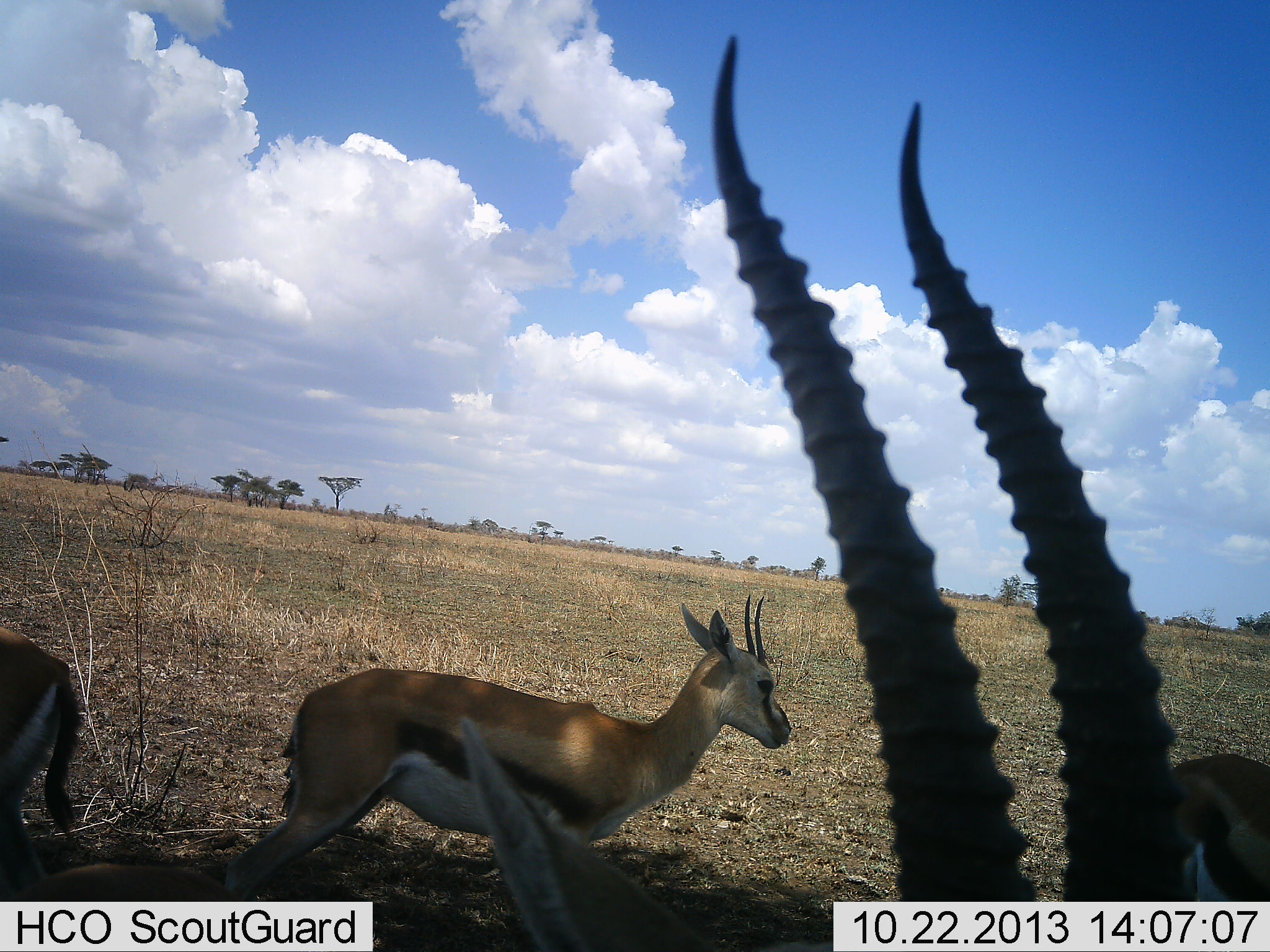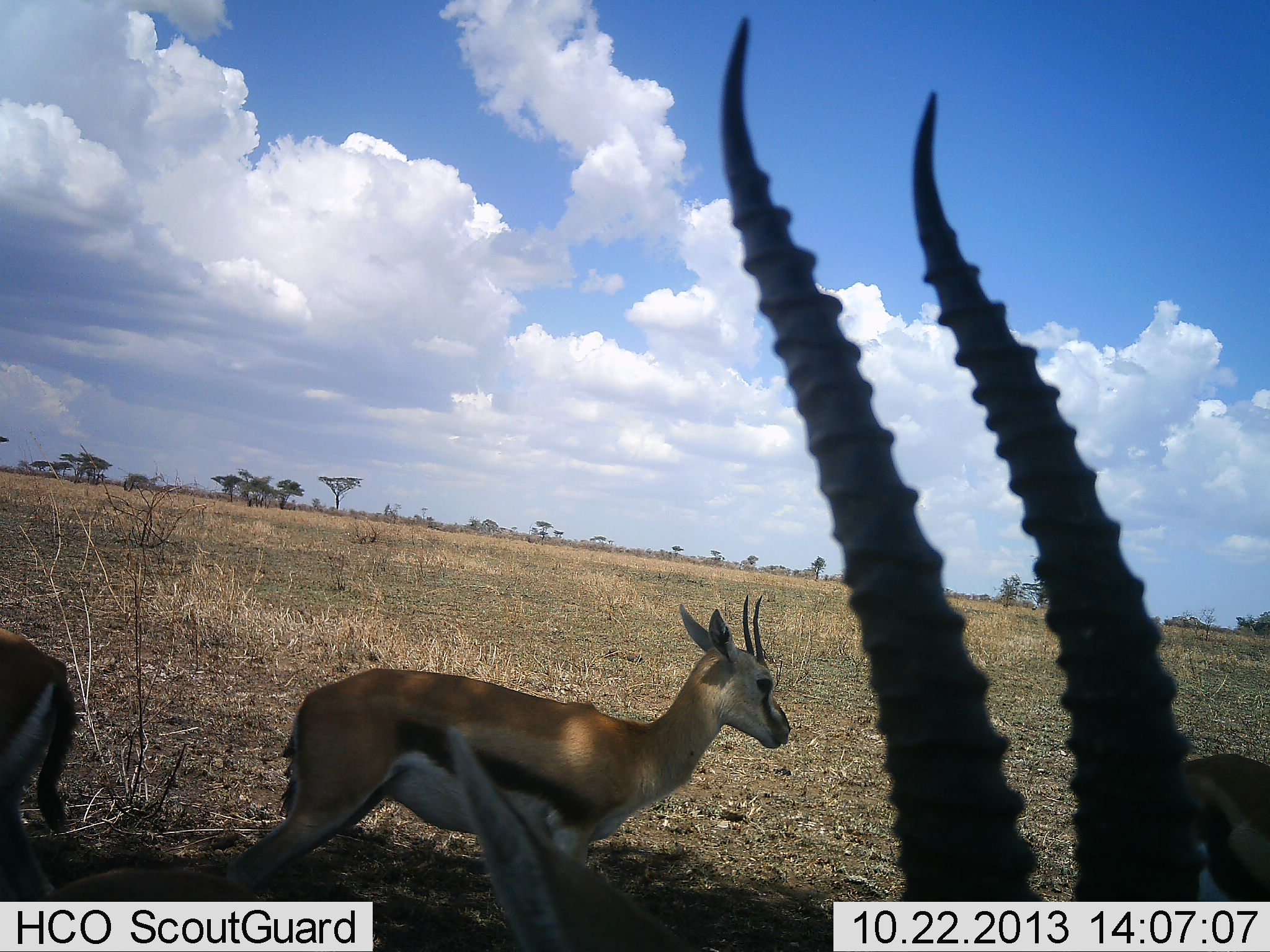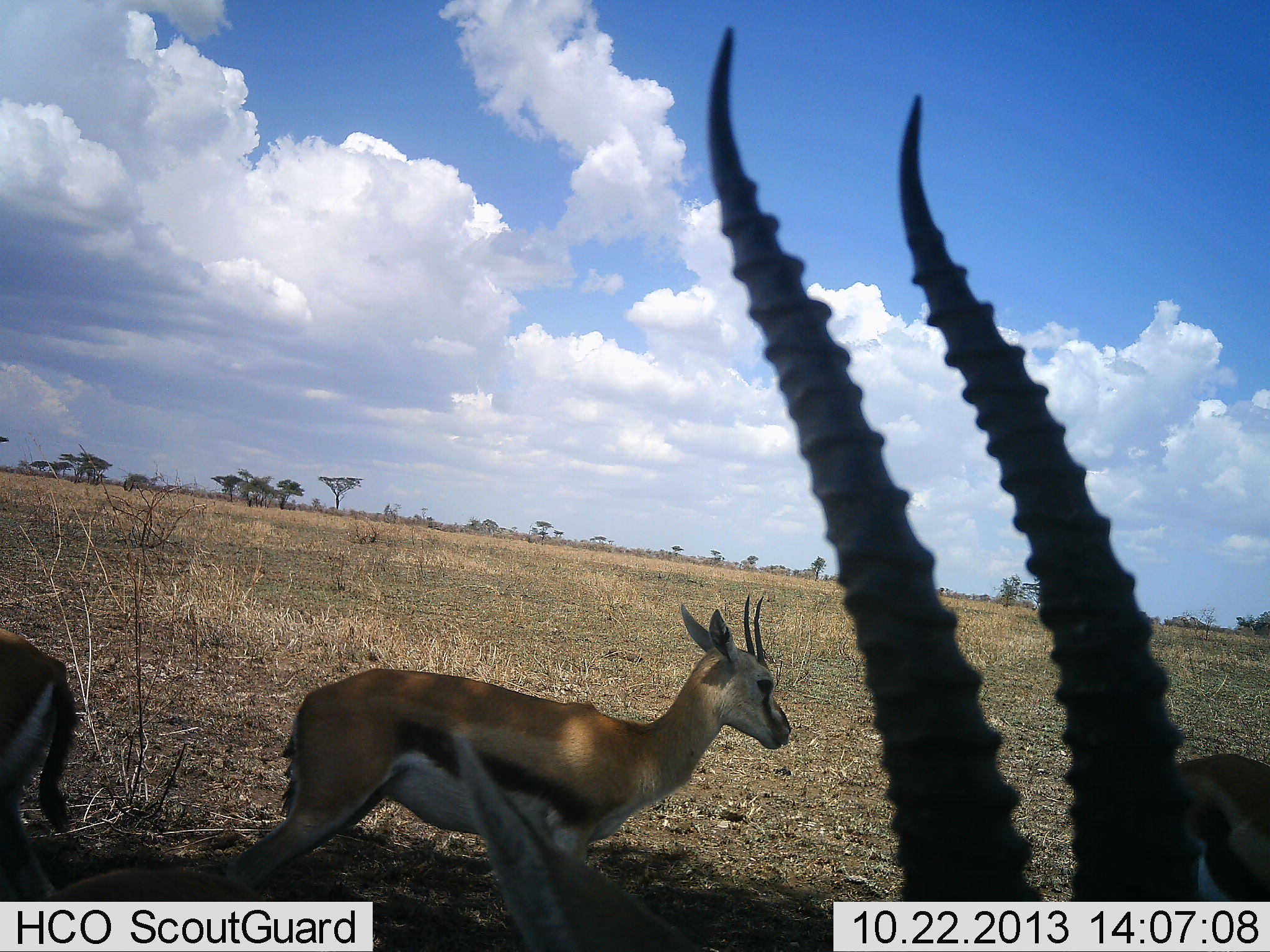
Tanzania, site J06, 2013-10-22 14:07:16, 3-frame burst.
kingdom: Animalia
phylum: Chordata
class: Mammalia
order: Artiodactyla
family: Bovidae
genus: Eudorcas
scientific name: Eudorcas thomsonii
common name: thomson's gazelle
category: gazellethomsons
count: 4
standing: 95%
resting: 18%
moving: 5%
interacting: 0%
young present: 5%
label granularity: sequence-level